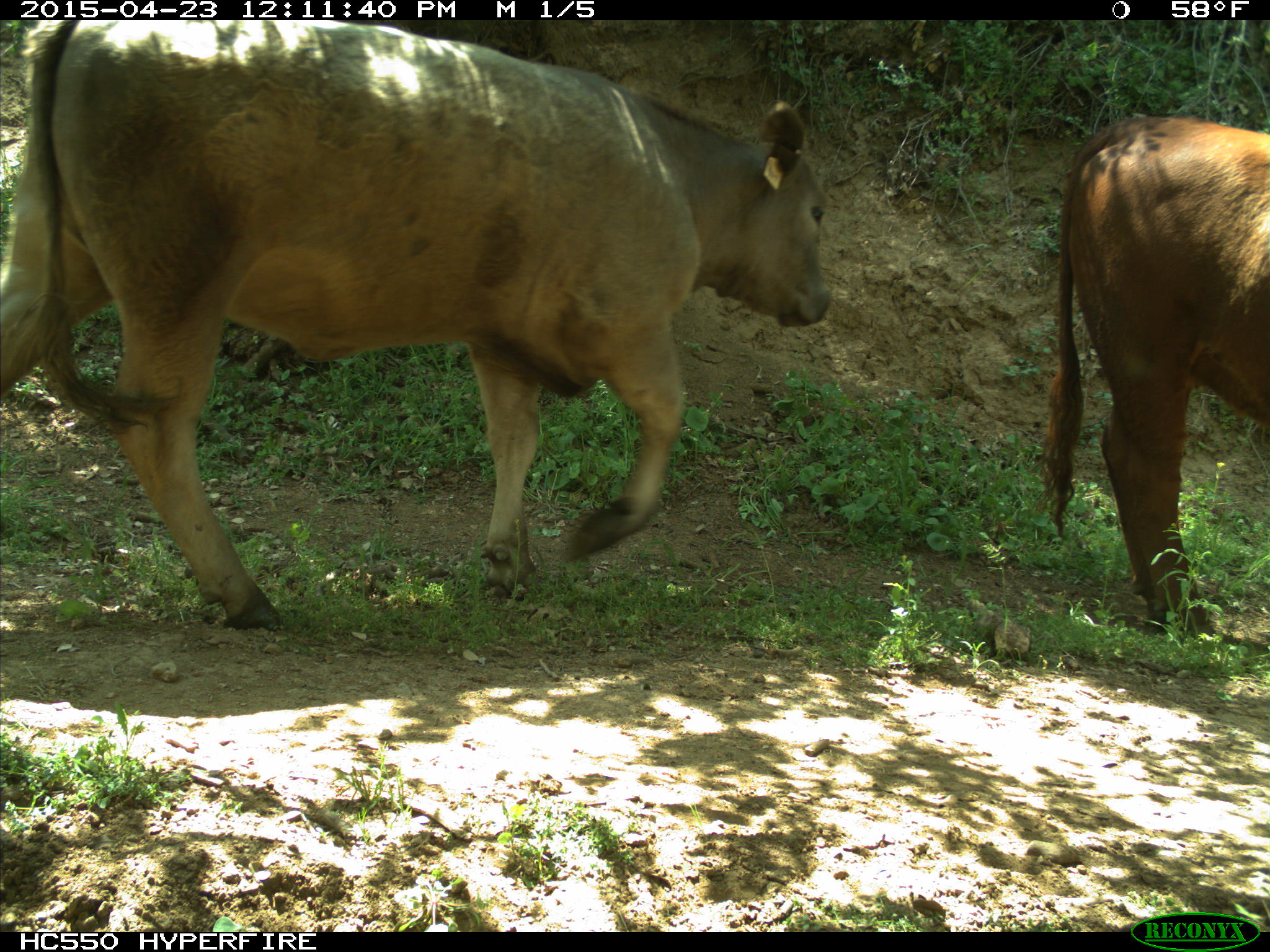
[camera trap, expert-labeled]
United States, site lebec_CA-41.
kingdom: Animalia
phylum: Chordata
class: Mammalia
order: Artiodactyla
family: Bovidae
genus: Bos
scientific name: Bos taurus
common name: domestic cow